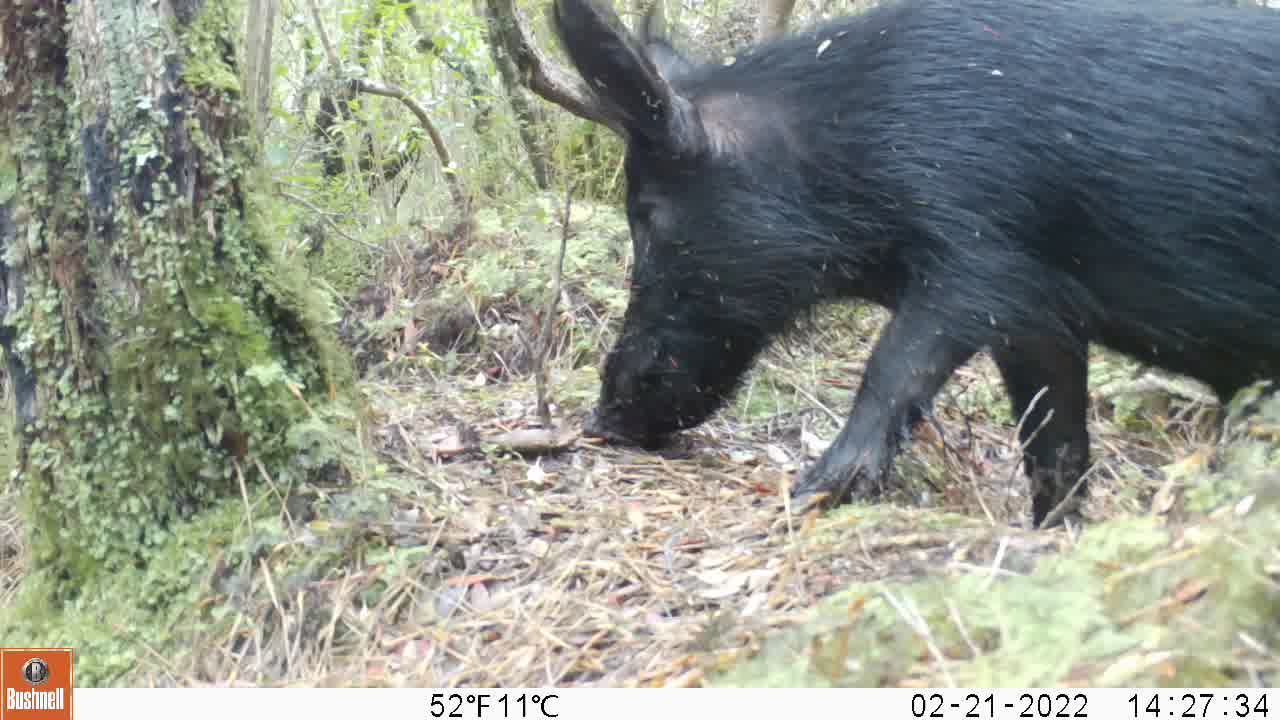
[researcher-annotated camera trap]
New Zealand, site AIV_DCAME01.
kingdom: Animalia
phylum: Chordata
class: Mammalia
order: Artiodactyla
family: Suidae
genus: Sus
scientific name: Sus scrofa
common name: pig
Pig (Sus scrofa).